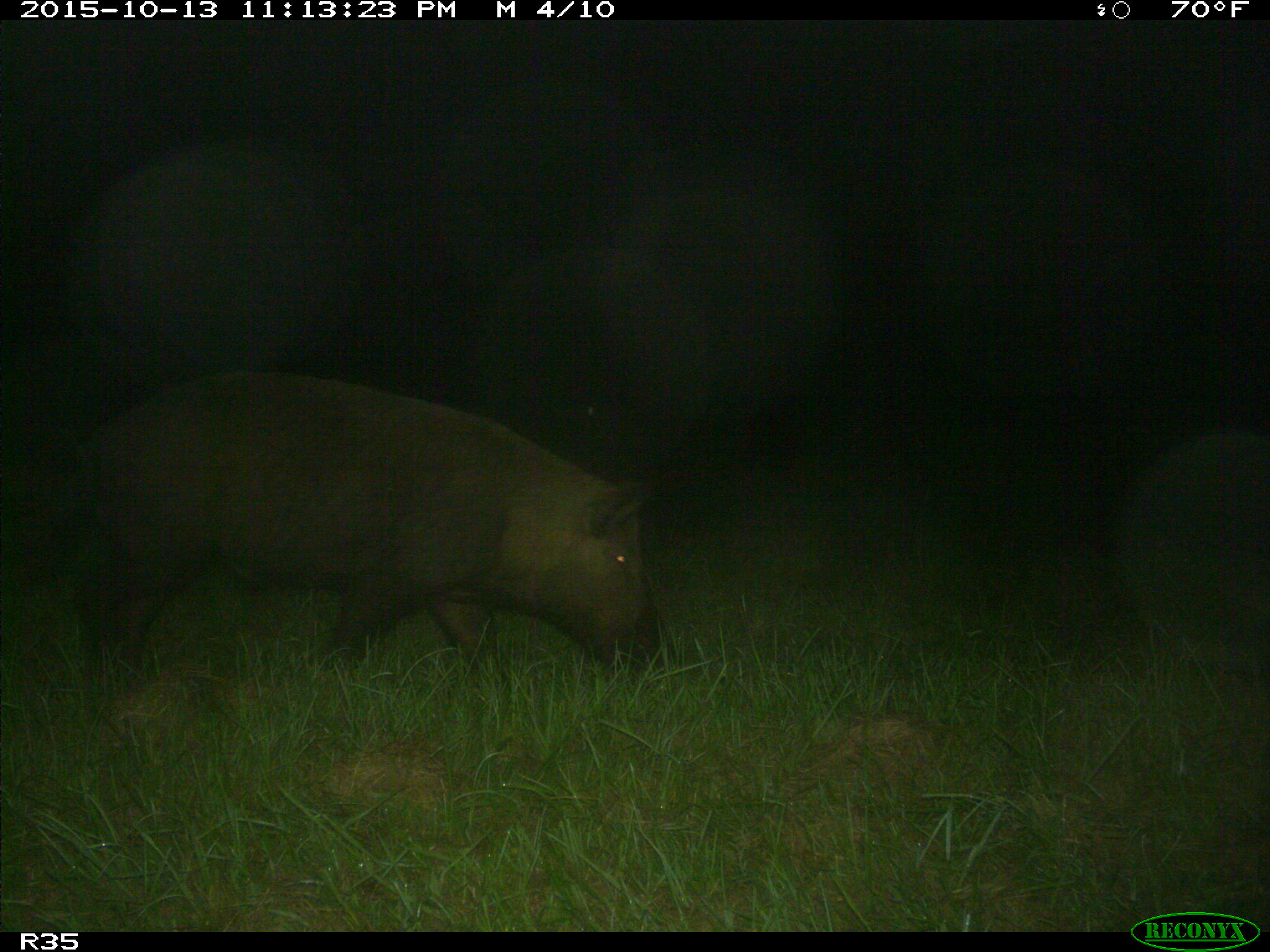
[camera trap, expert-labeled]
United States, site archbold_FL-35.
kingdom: Animalia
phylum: Chordata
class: Mammalia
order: Artiodactyla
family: Suidae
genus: Sus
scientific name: Sus scrofa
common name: wild boar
Sus scrofa (wild boar).